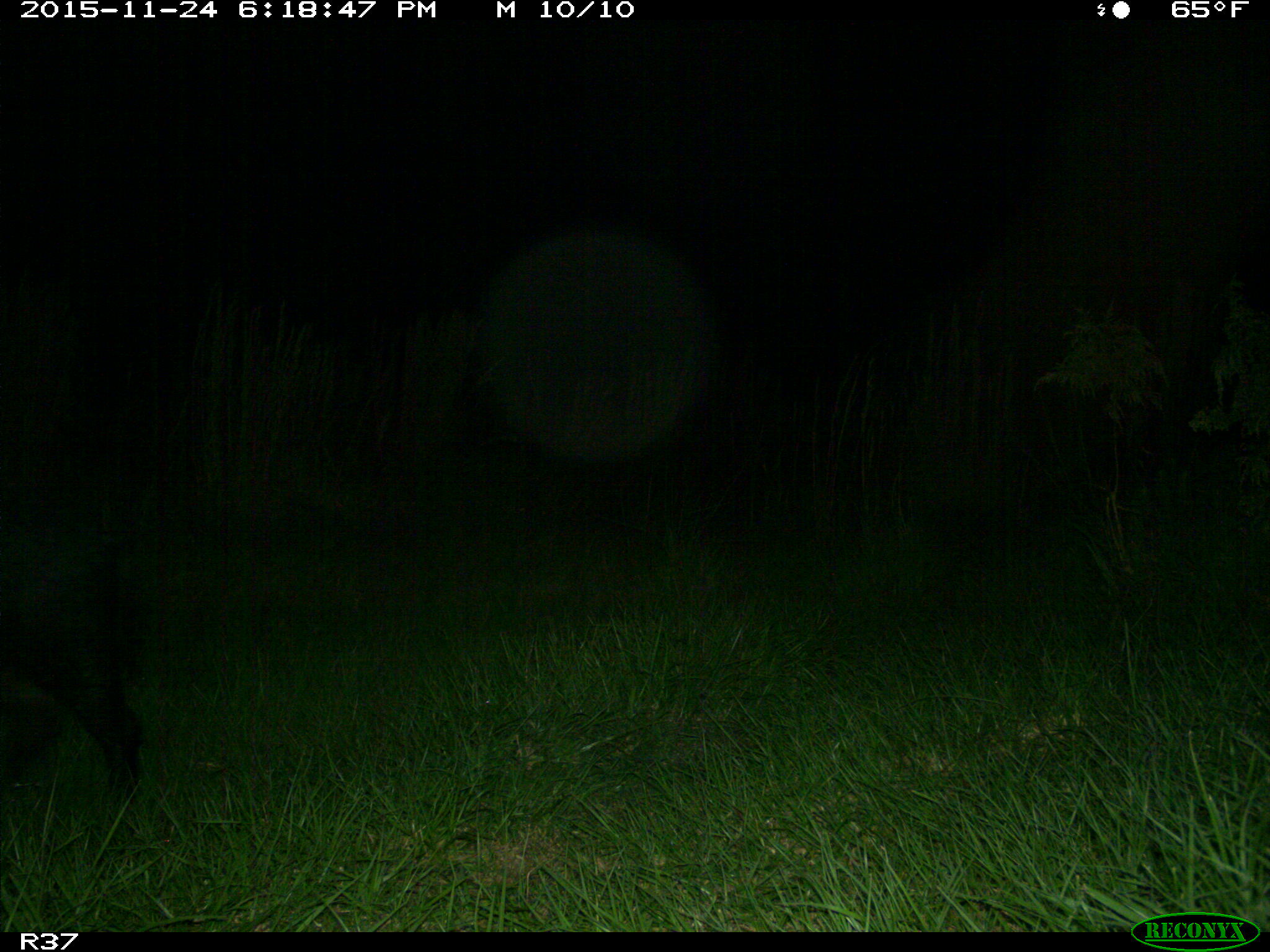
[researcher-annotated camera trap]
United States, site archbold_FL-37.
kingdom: Animalia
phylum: Chordata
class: Mammalia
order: Artiodactyla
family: Suidae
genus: Sus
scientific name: Sus scrofa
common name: wild boar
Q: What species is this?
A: Sus scrofa (wild boar).